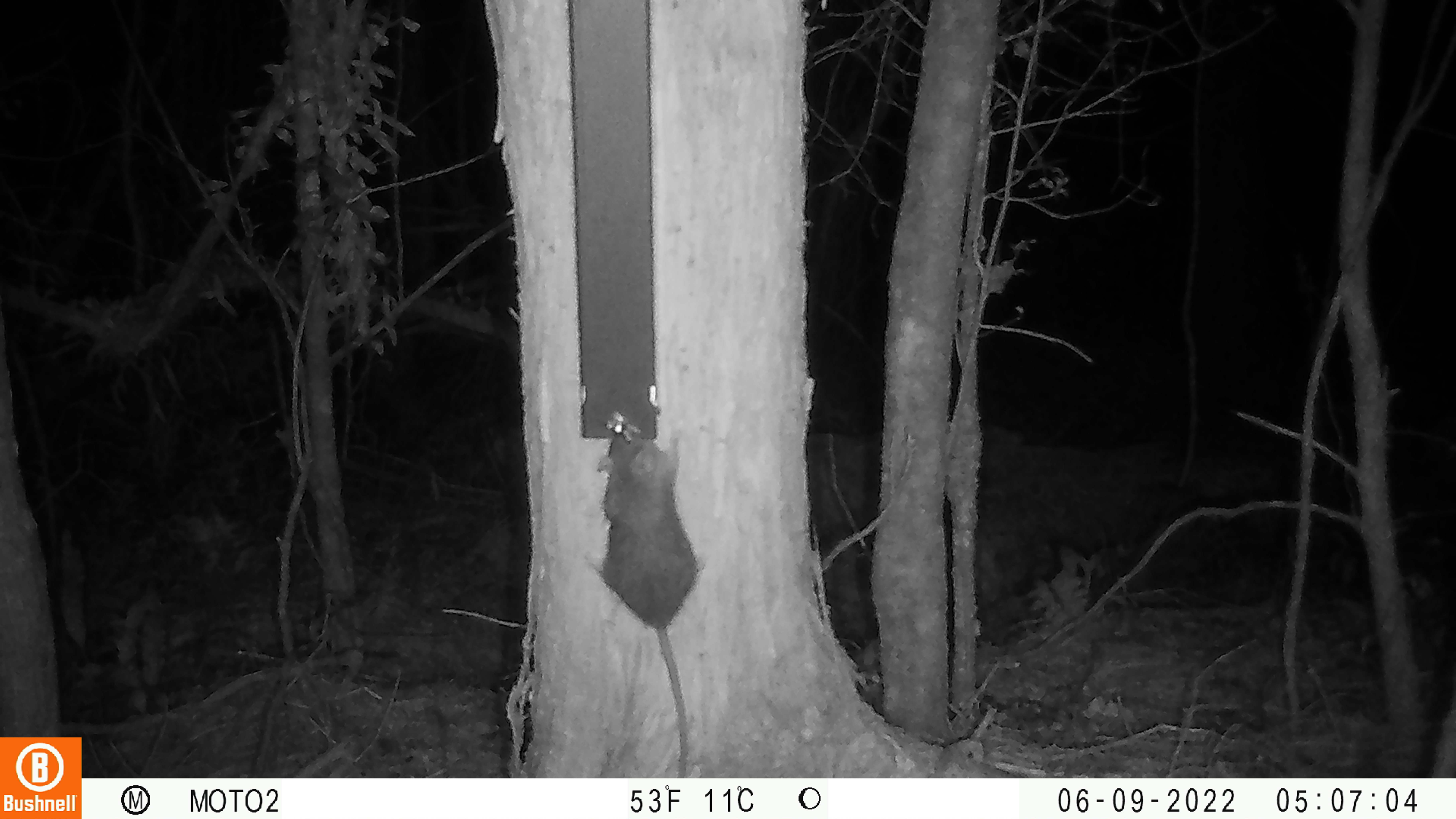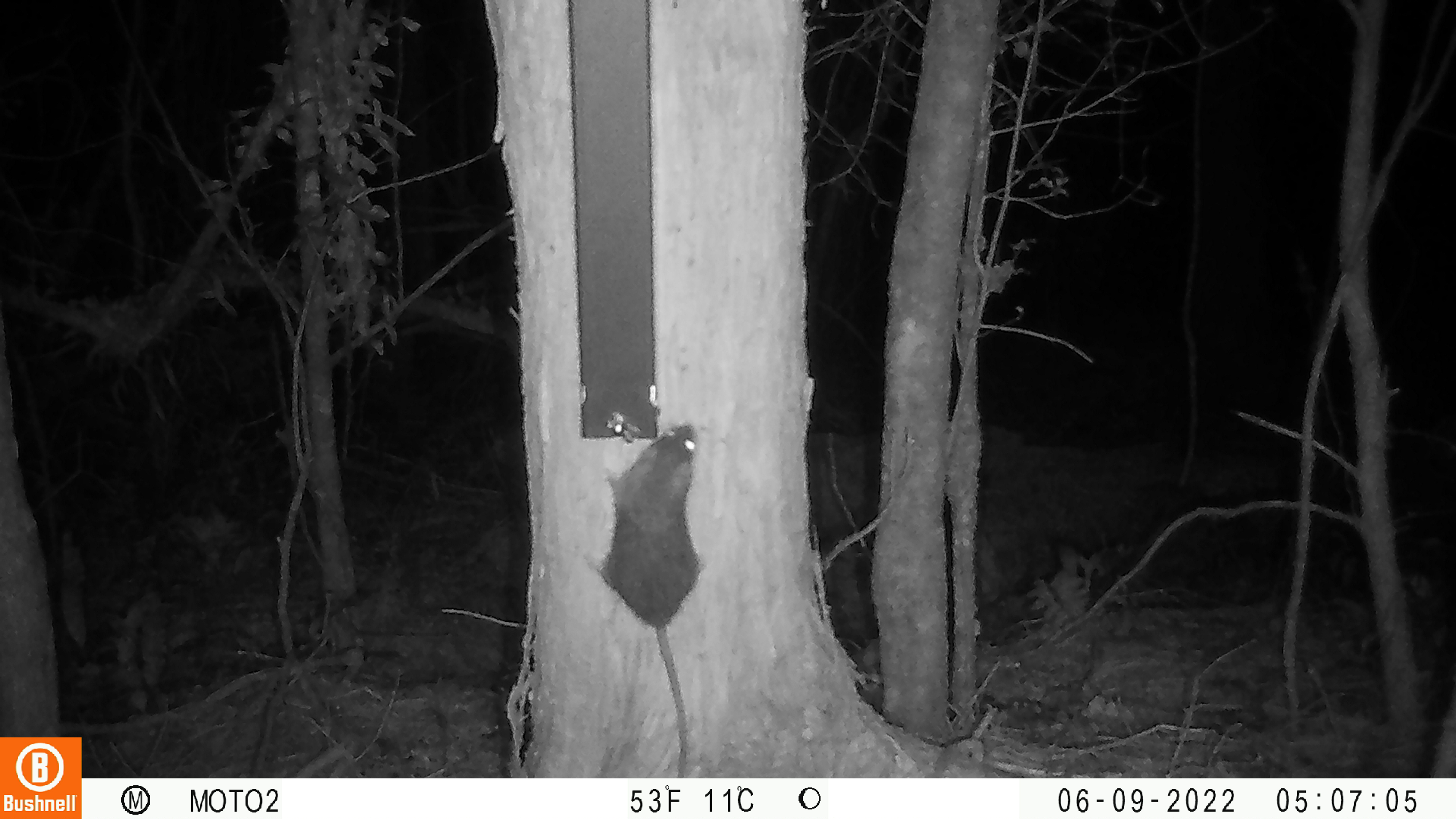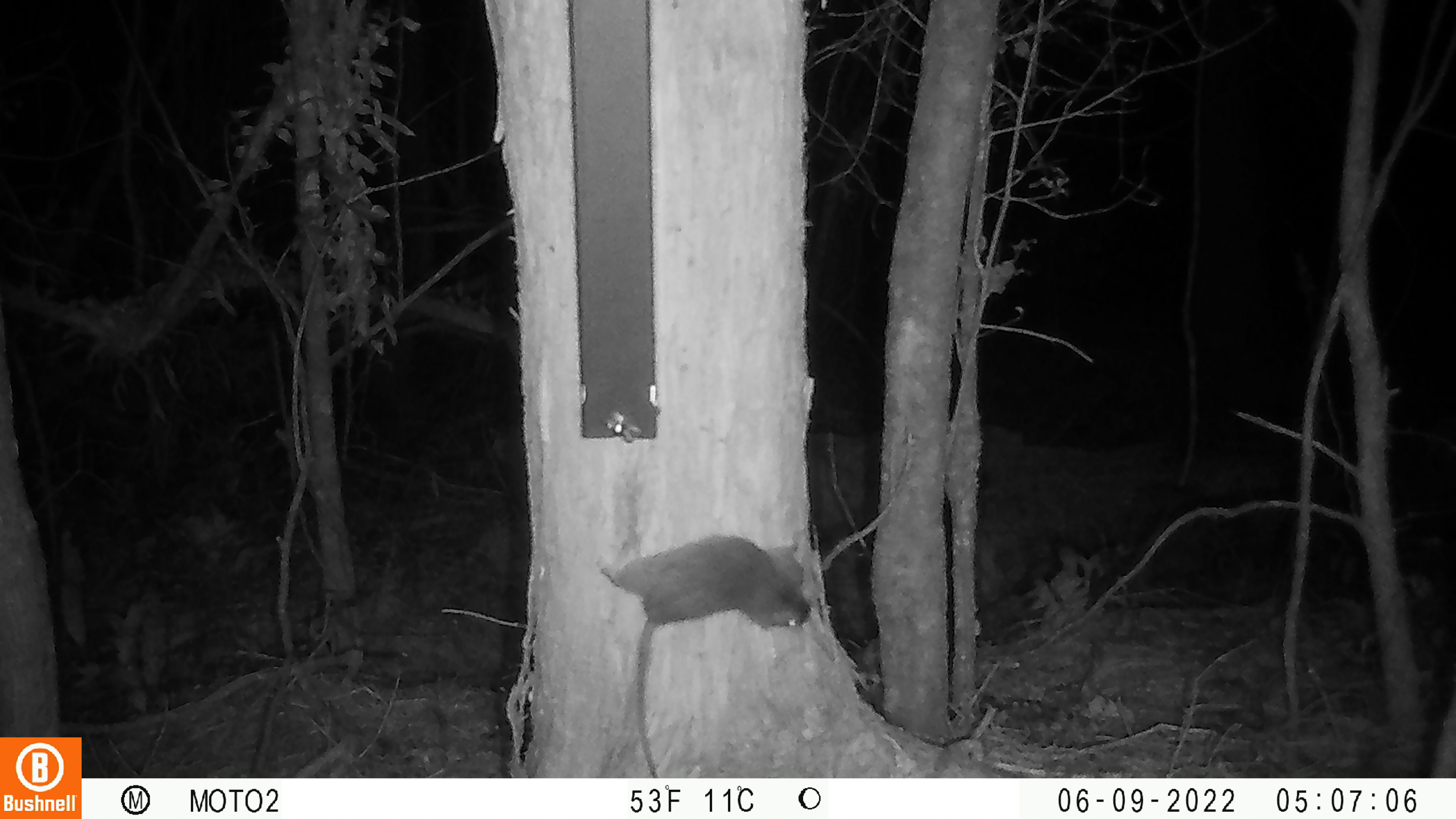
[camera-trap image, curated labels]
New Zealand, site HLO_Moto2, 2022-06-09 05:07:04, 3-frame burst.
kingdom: Animalia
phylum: Chordata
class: Mammalia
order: Rodentia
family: Muridae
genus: Rattus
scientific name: Rattus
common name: rat